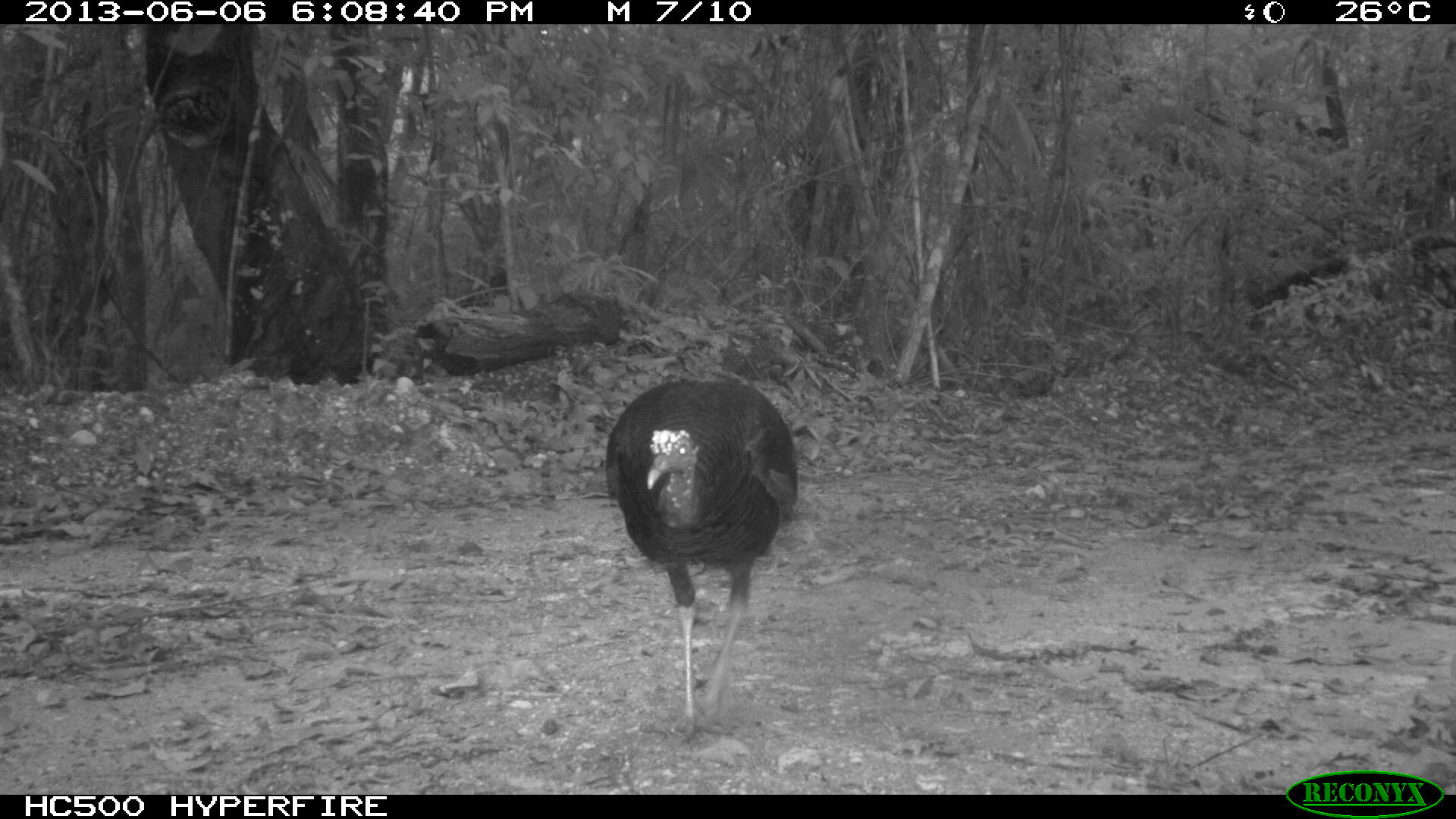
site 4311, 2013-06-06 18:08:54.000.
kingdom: Animalia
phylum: Chordata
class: Aves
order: Galliformes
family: Phasianidae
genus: Meleagris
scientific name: Meleagris ocellata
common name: ocellated turkey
Meleagris ocellata (ocellated turkey), count 1, sex female.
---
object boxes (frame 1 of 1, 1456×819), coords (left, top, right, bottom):
meleagris ocellata: (602, 374, 798, 743)